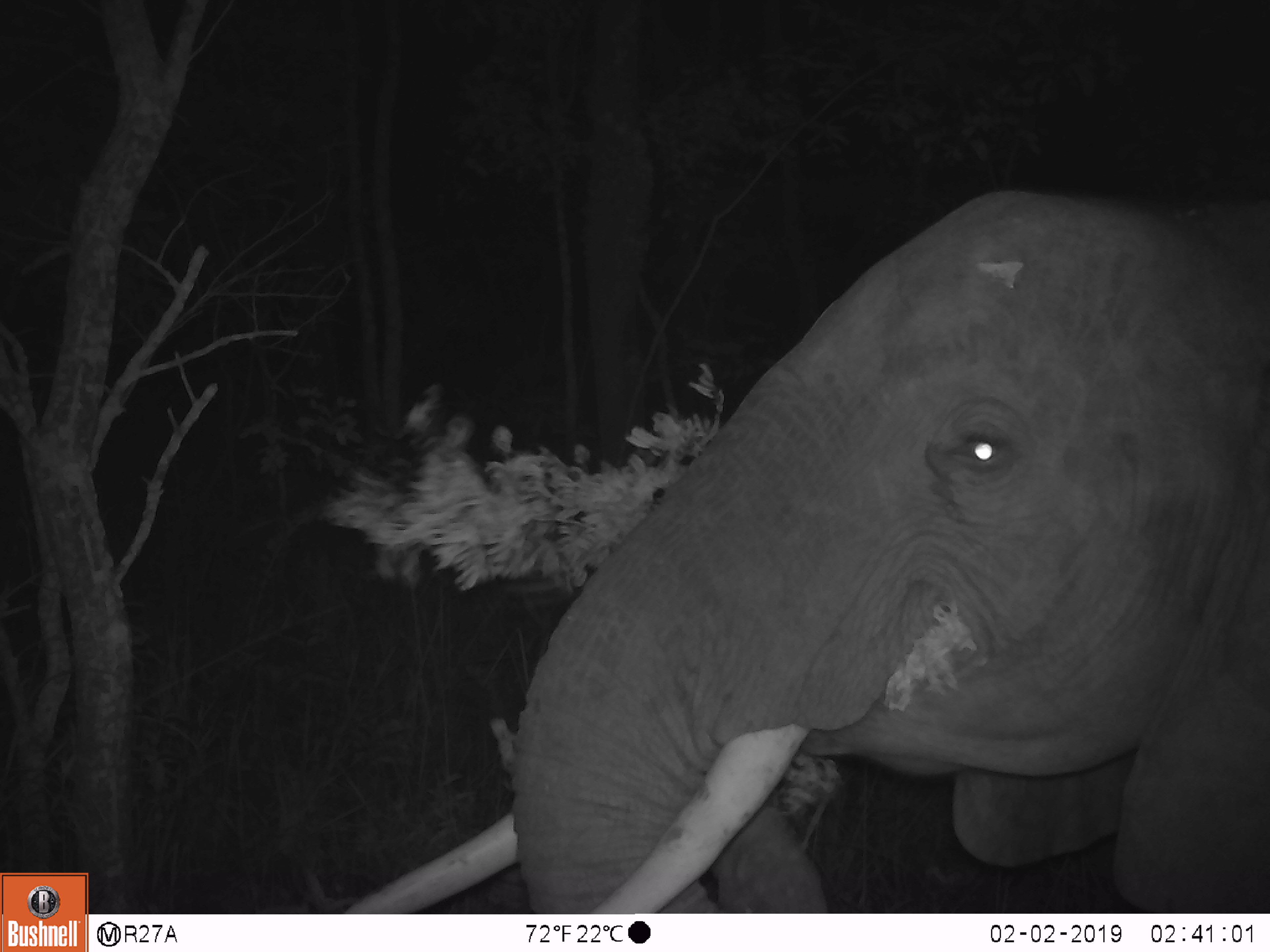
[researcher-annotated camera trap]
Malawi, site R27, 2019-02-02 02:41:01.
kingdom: Animalia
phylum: Chordata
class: Mammalia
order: Proboscidea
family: Elephantidae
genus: Loxodonta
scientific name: Loxodonta africana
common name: african savanna elephant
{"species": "african savanna elephant (Loxodonta africana)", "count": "1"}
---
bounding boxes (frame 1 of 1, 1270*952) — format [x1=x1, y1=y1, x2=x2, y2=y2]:
african savanna elephant: [x1=339, y1=164, x2=1270, y2=910]